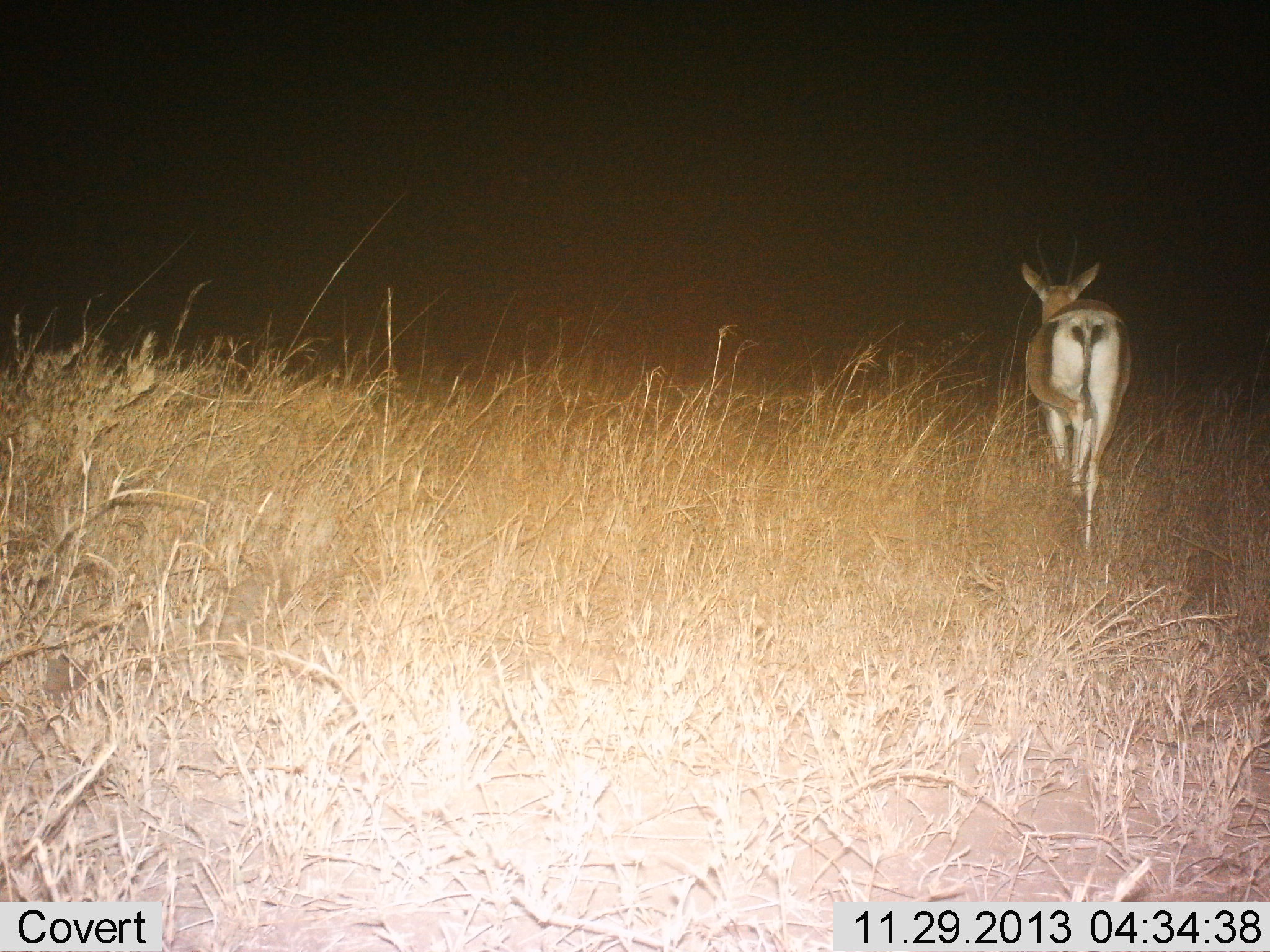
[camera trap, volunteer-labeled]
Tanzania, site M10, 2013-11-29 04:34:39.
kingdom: Animalia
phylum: Chordata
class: Mammalia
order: Artiodactyla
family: Bovidae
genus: Nanger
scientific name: Nanger granti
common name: grant's gazelle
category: gazellegrants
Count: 1.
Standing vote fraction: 10%.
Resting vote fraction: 0%.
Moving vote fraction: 90%.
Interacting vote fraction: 0%.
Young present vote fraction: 0%.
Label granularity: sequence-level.